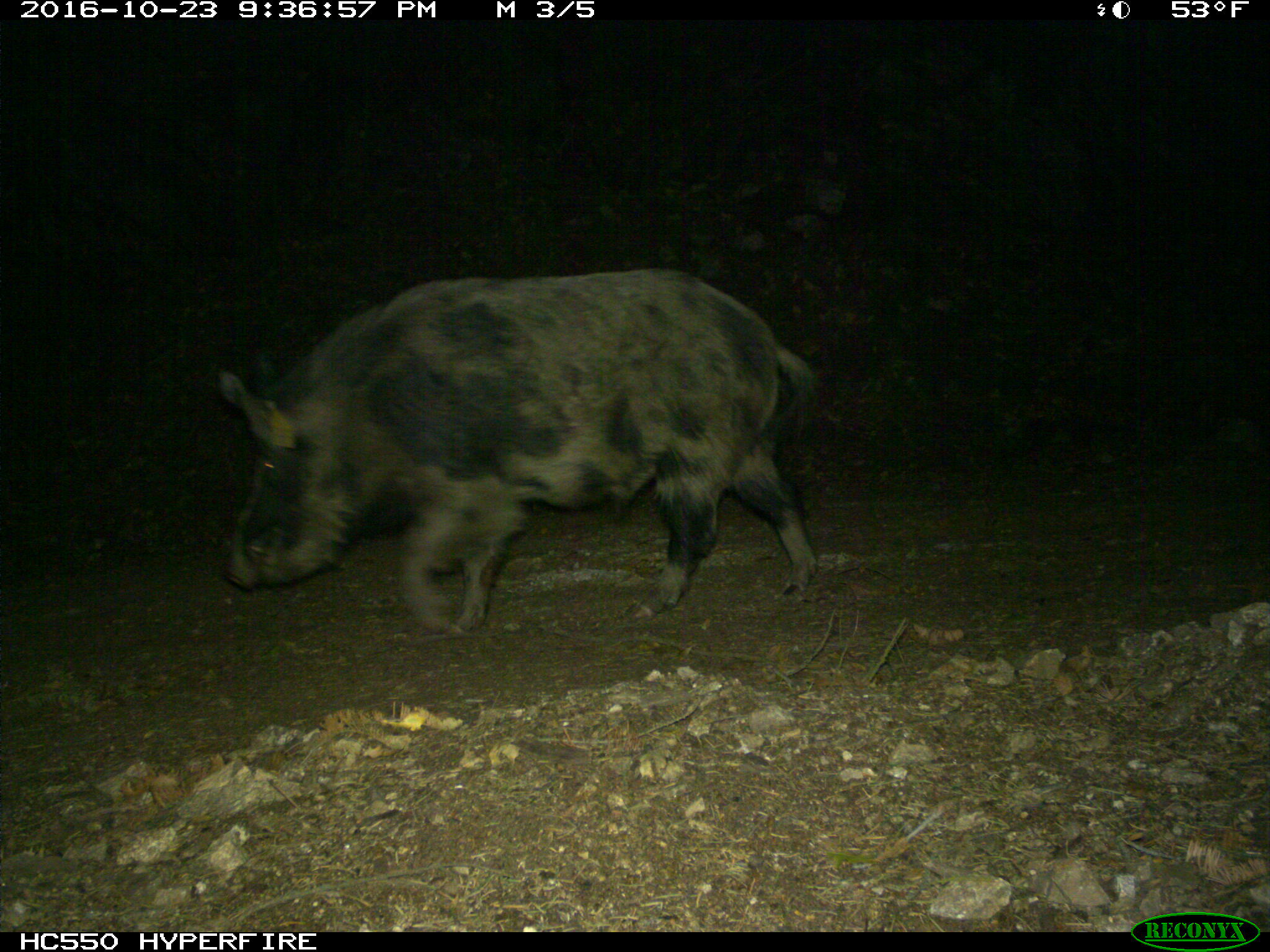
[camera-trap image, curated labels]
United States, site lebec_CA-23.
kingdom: Animalia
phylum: Chordata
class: Mammalia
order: Artiodactyla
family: Suidae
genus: Sus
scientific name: Sus scrofa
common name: wild boar